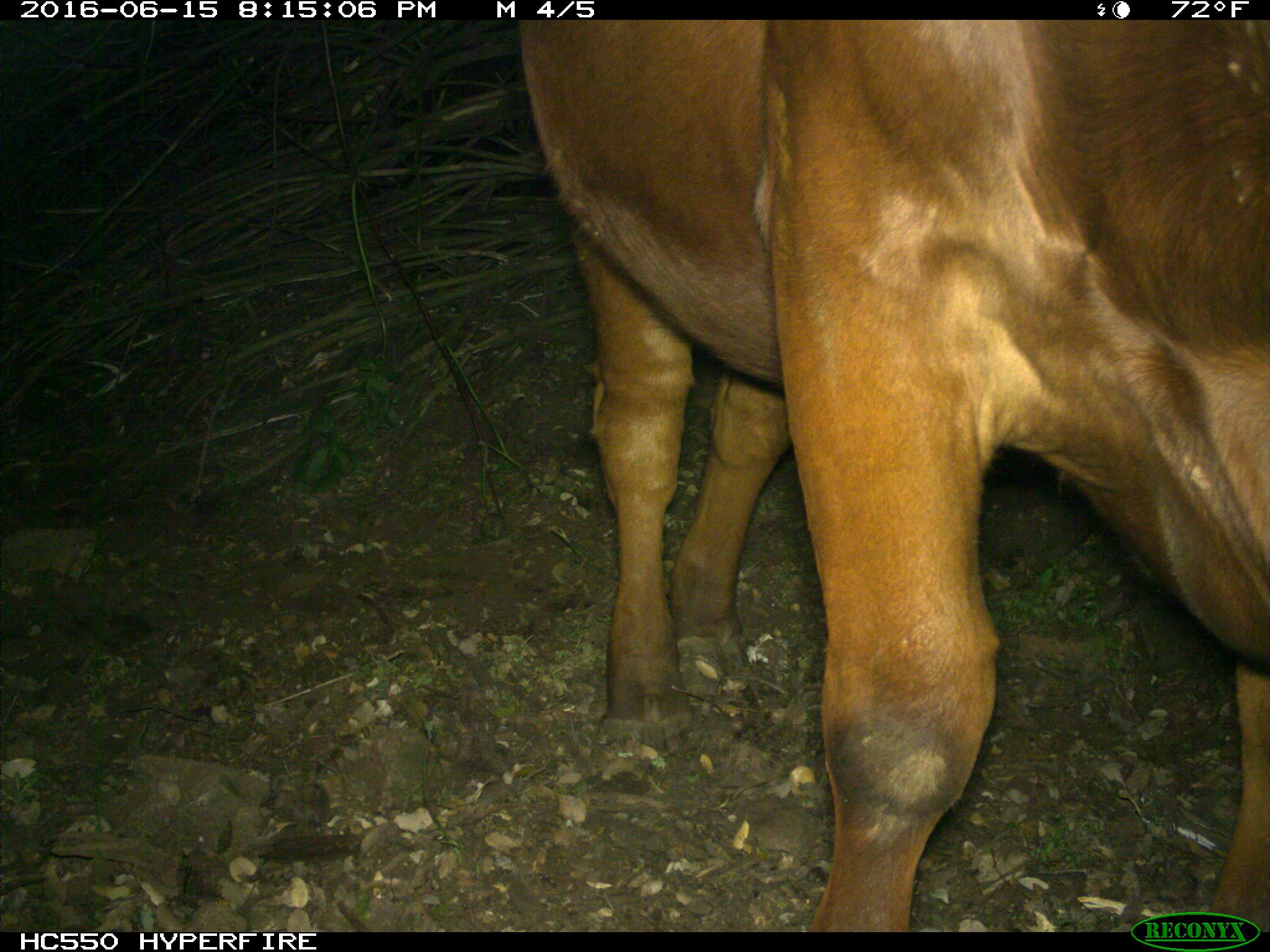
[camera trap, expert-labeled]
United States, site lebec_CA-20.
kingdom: Animalia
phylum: Chordata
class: Mammalia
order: Artiodactyla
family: Bovidae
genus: Bos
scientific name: Bos taurus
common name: domestic cow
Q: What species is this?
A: Bos taurus (domestic cow).